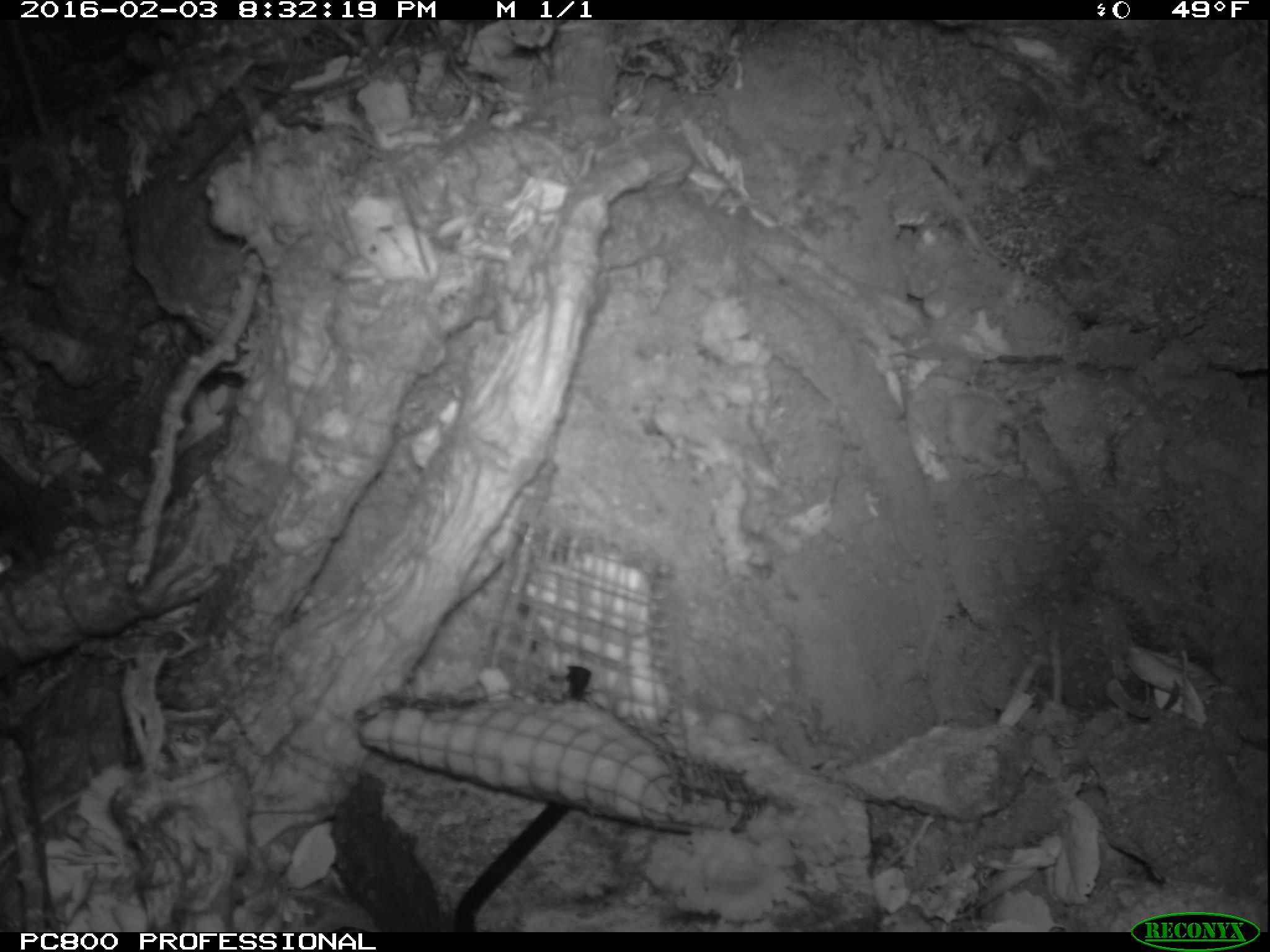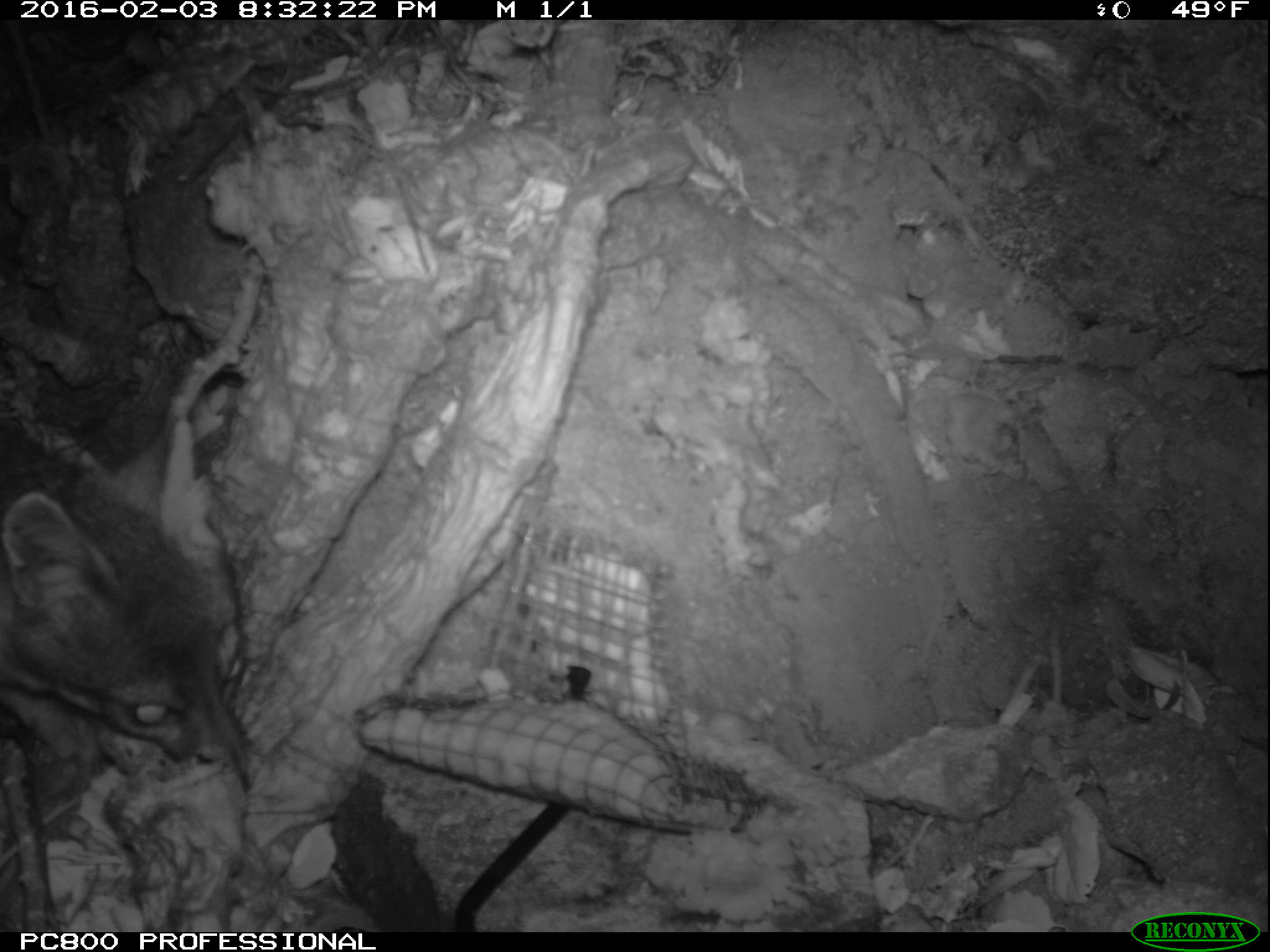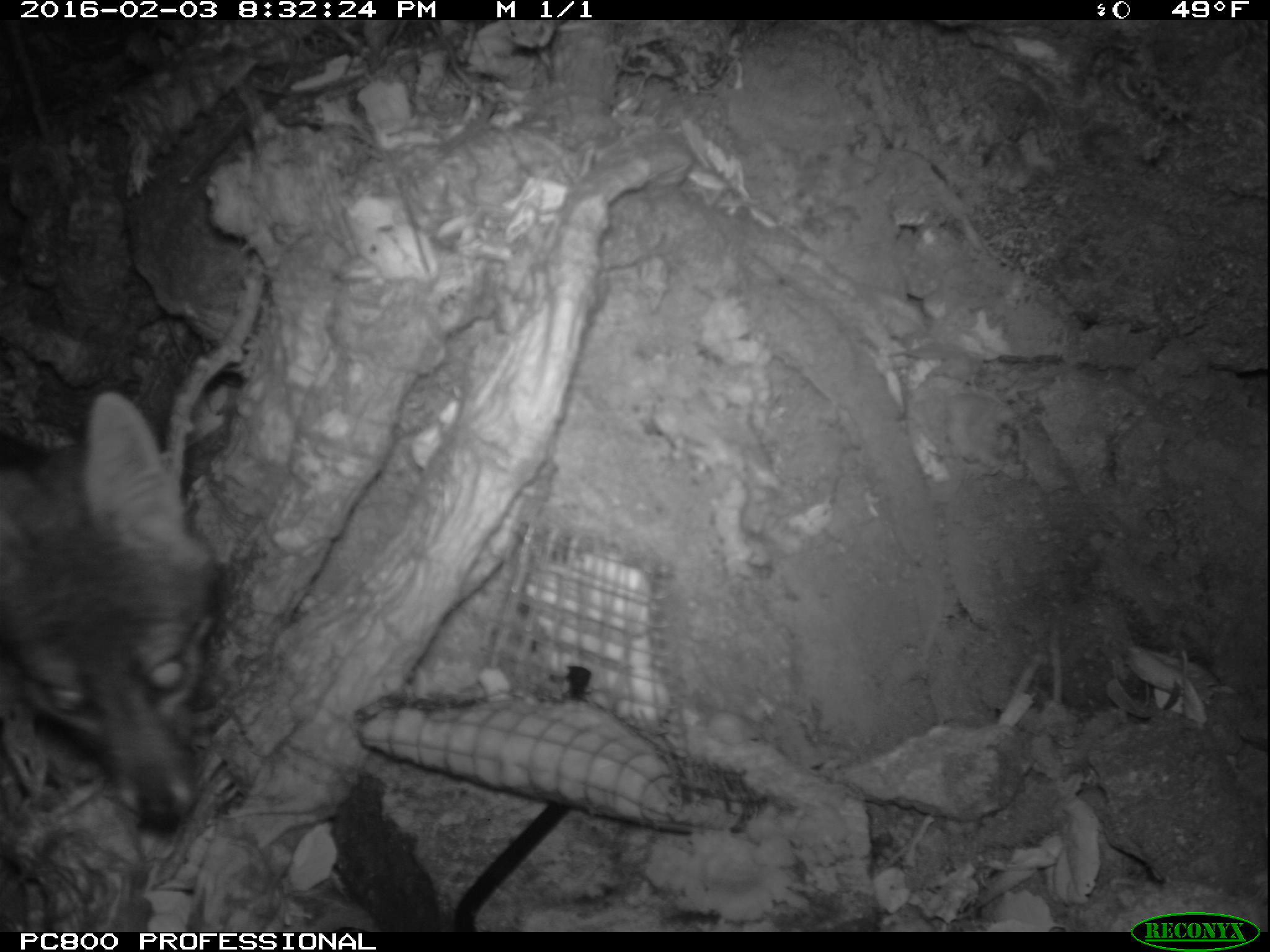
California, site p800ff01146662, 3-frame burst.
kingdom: Animalia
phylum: Chordata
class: Mammalia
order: Carnivora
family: Canidae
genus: Urocyon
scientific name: Urocyon littoralis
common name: island fox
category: fox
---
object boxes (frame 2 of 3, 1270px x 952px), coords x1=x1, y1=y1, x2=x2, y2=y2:
fox: x1=0, y1=422, x2=254, y2=795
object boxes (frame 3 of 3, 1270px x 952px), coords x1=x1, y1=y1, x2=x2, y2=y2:
fox: x1=0, y1=390, x2=218, y2=829